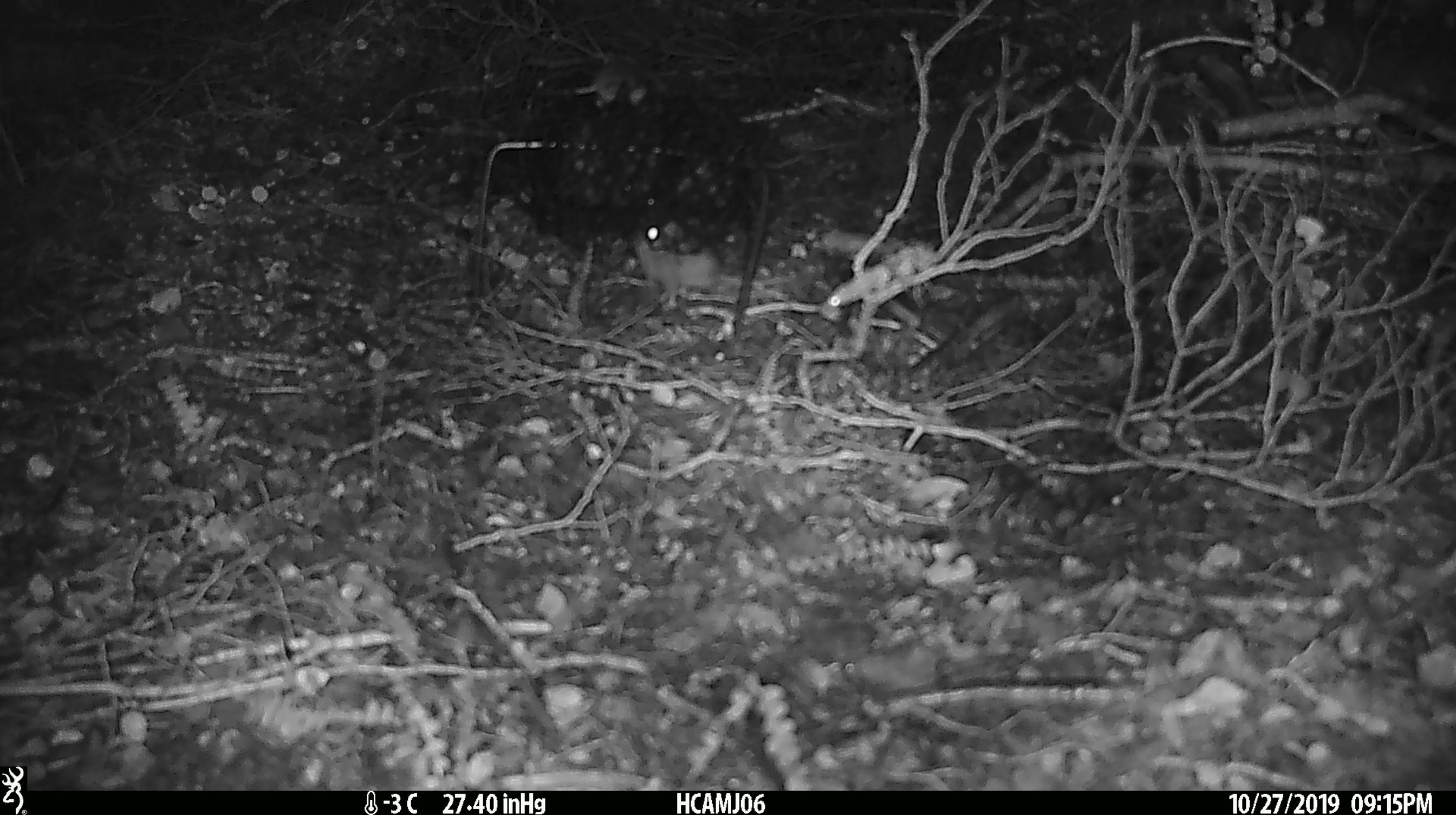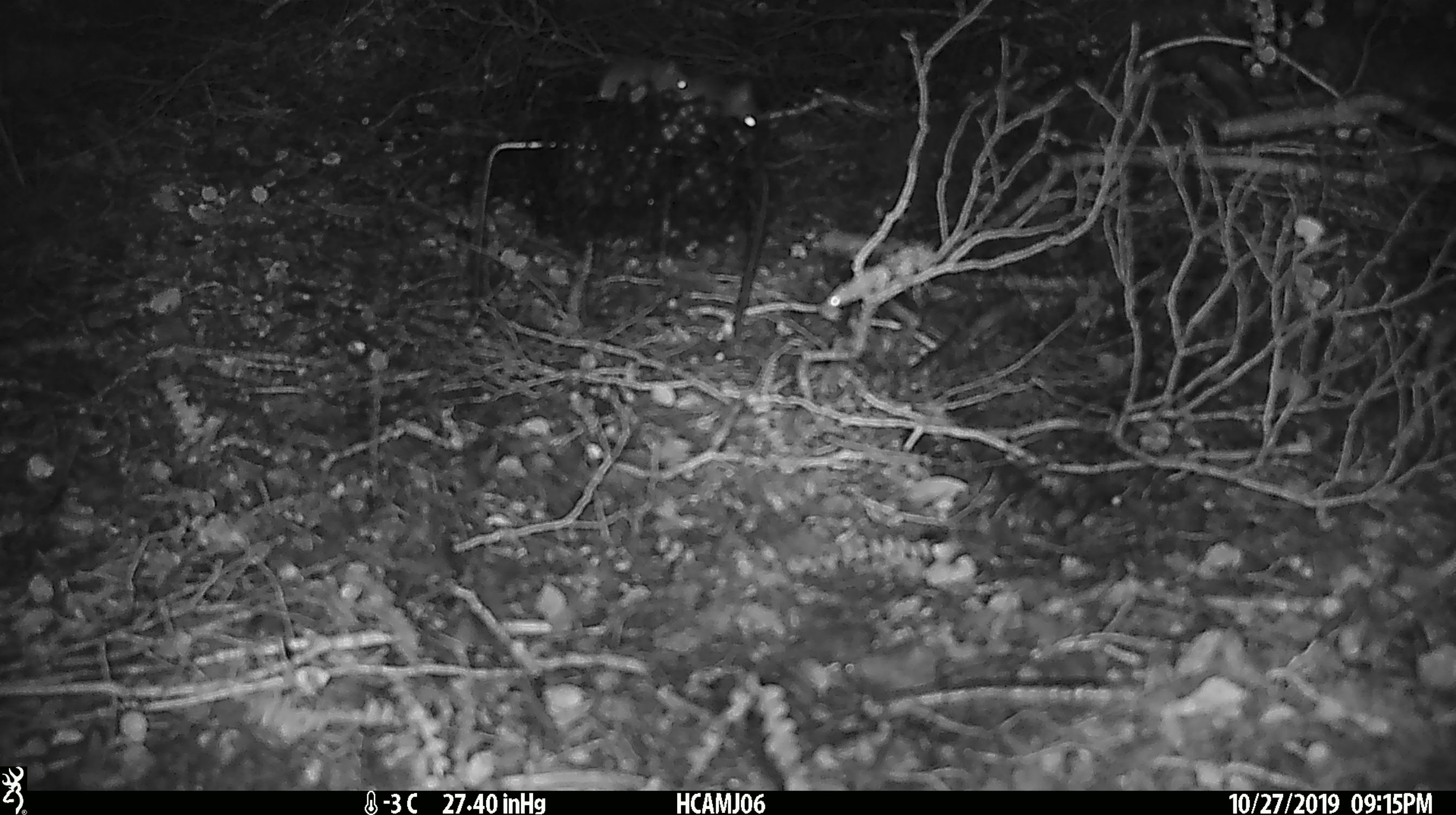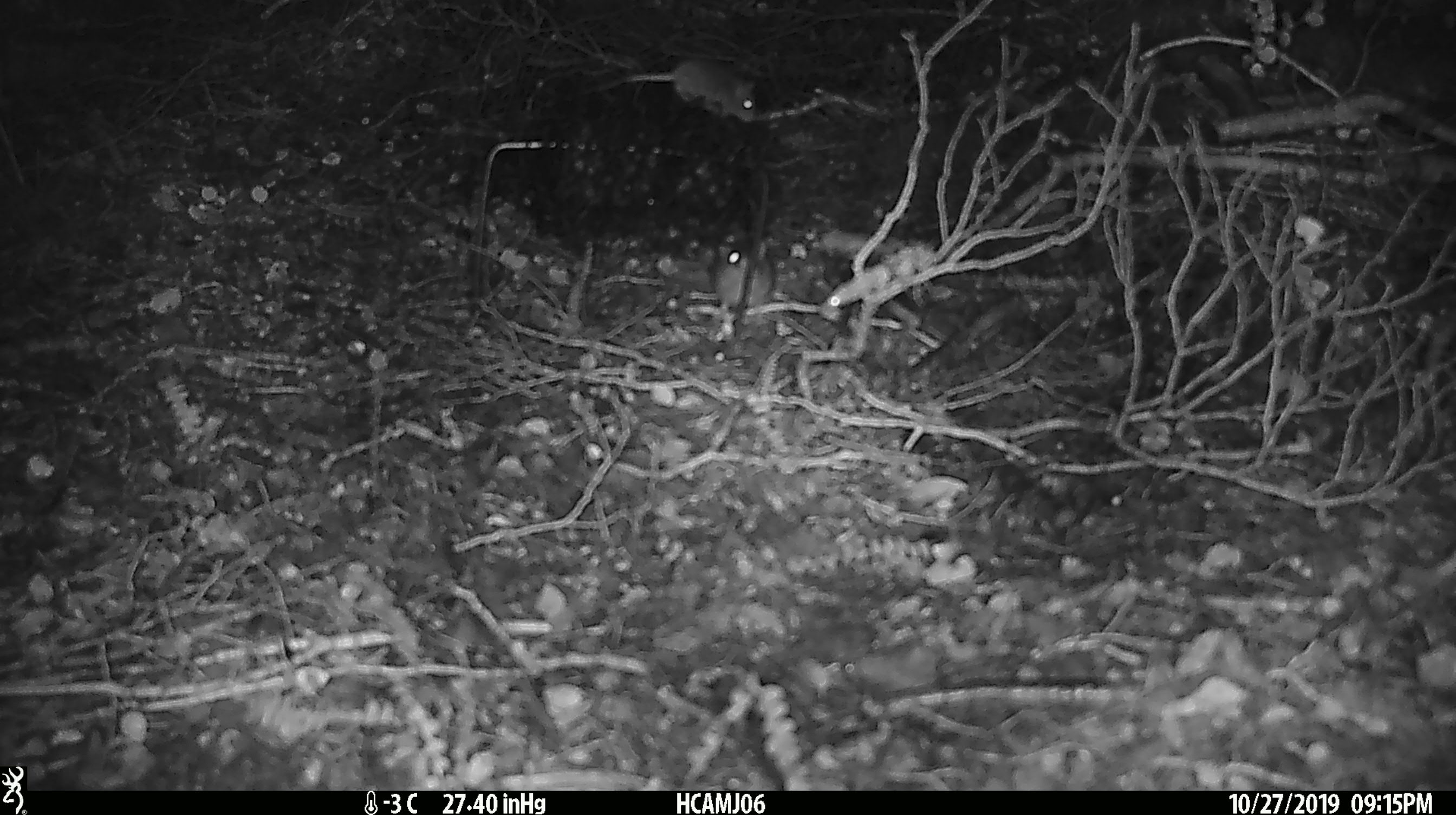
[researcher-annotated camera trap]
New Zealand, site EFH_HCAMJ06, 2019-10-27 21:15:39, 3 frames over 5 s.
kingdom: Animalia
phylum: Chordata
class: Mammalia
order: Rodentia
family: Muridae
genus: Mus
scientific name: Mus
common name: mouse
Mouse (Mus).